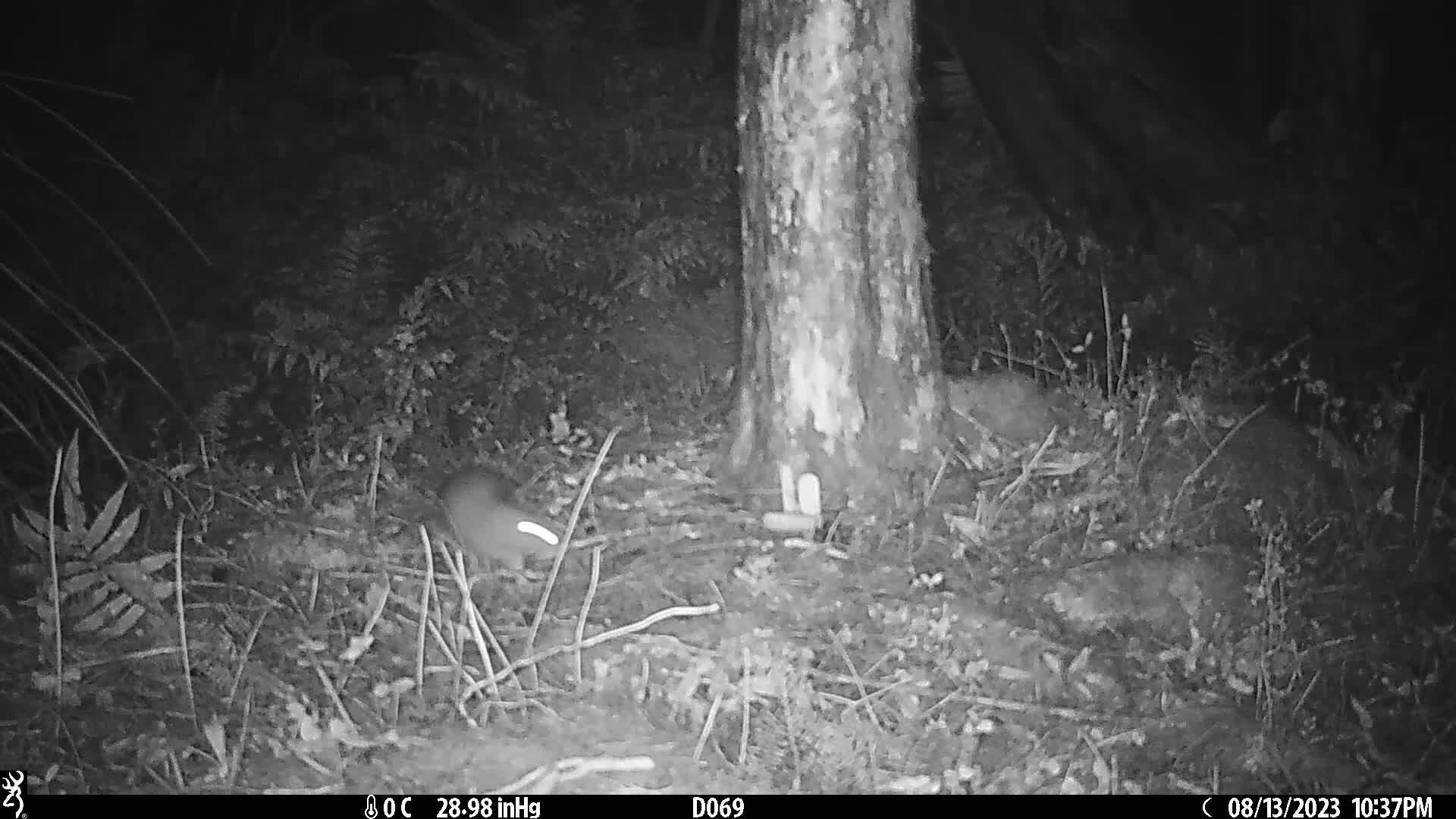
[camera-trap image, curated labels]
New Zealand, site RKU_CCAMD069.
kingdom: Animalia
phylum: Chordata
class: Mammalia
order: Rodentia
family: Muridae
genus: Rattus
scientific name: Rattus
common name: rat